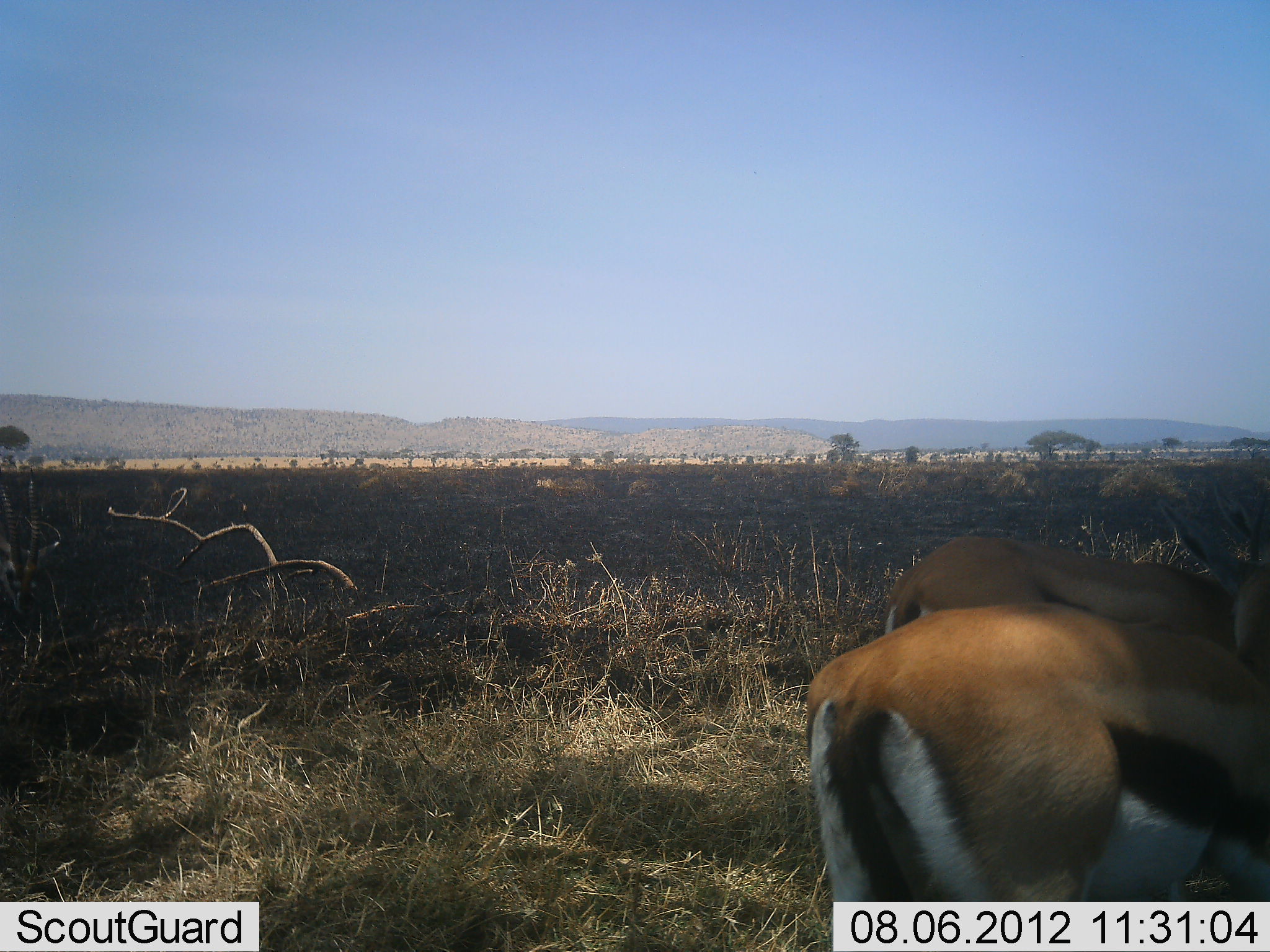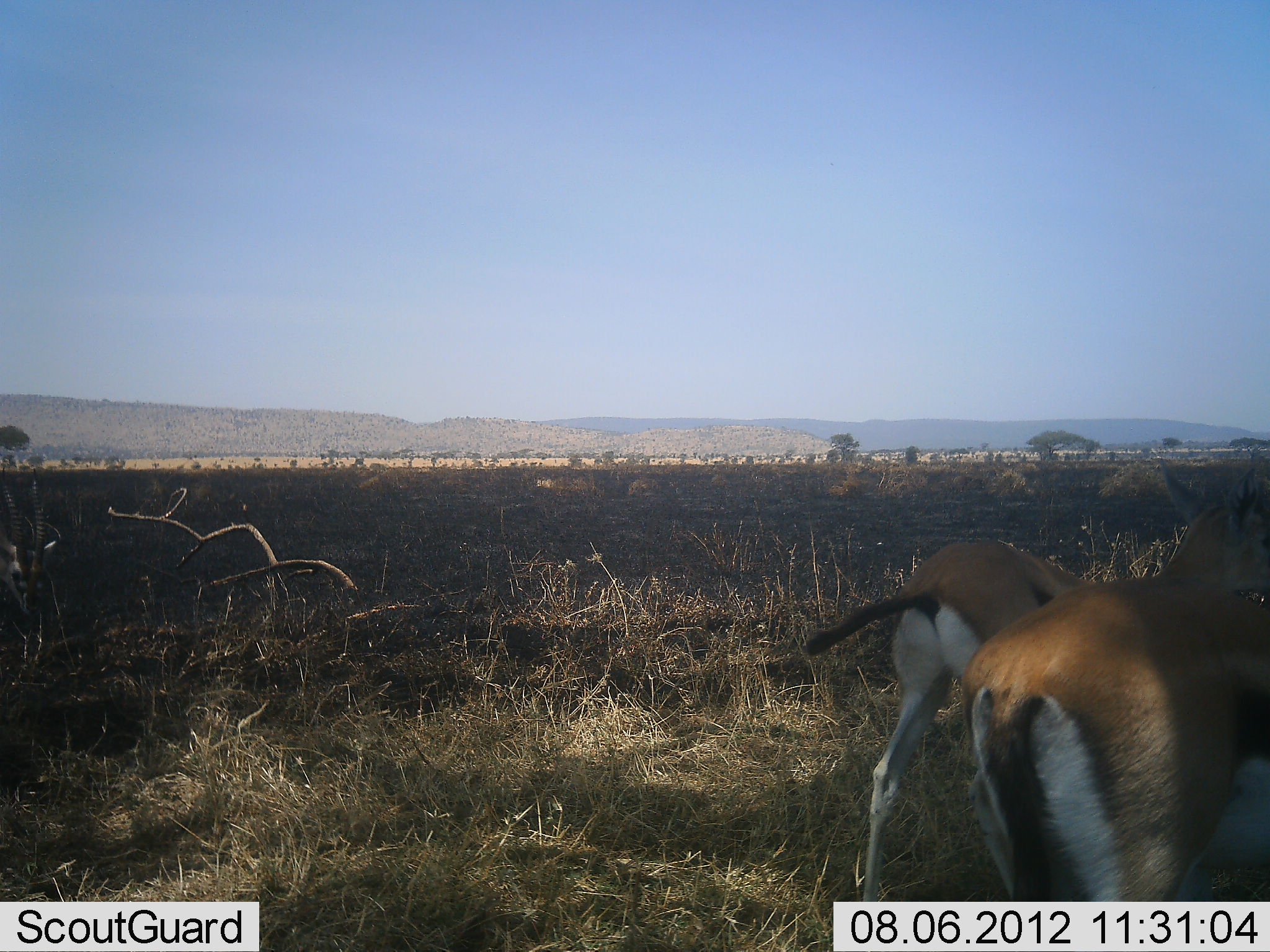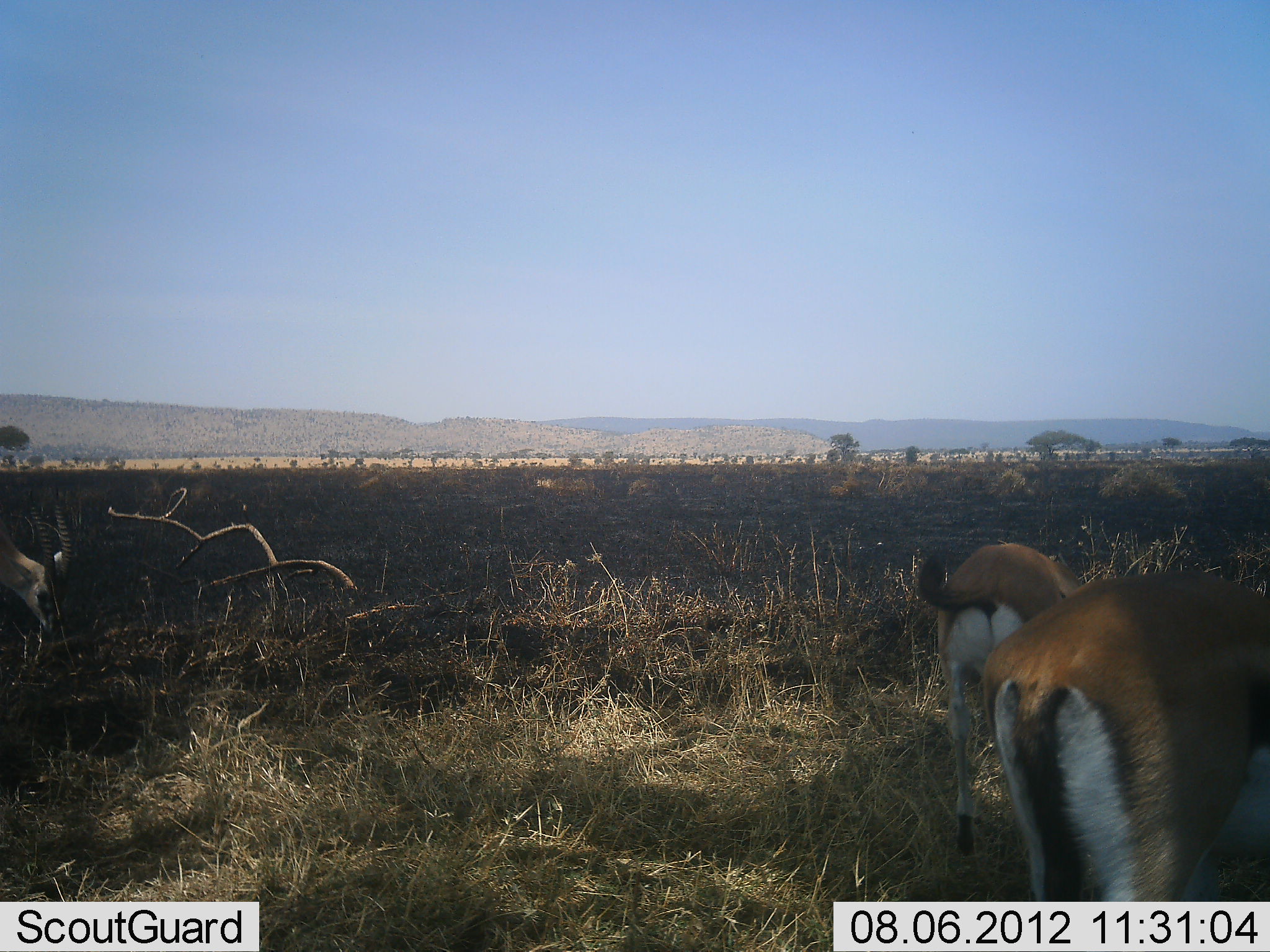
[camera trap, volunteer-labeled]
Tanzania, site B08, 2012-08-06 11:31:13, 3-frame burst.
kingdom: Animalia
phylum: Chordata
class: Mammalia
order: Artiodactyla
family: Bovidae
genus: Eudorcas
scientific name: Eudorcas thomsonii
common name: thomson's gazelle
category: gazellethomsons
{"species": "gazellethomsons (thomson's gazelle) (Eudorcas thomsonii)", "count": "3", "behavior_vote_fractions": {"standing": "20%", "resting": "0%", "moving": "80%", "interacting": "0%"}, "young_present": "0%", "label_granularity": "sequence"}